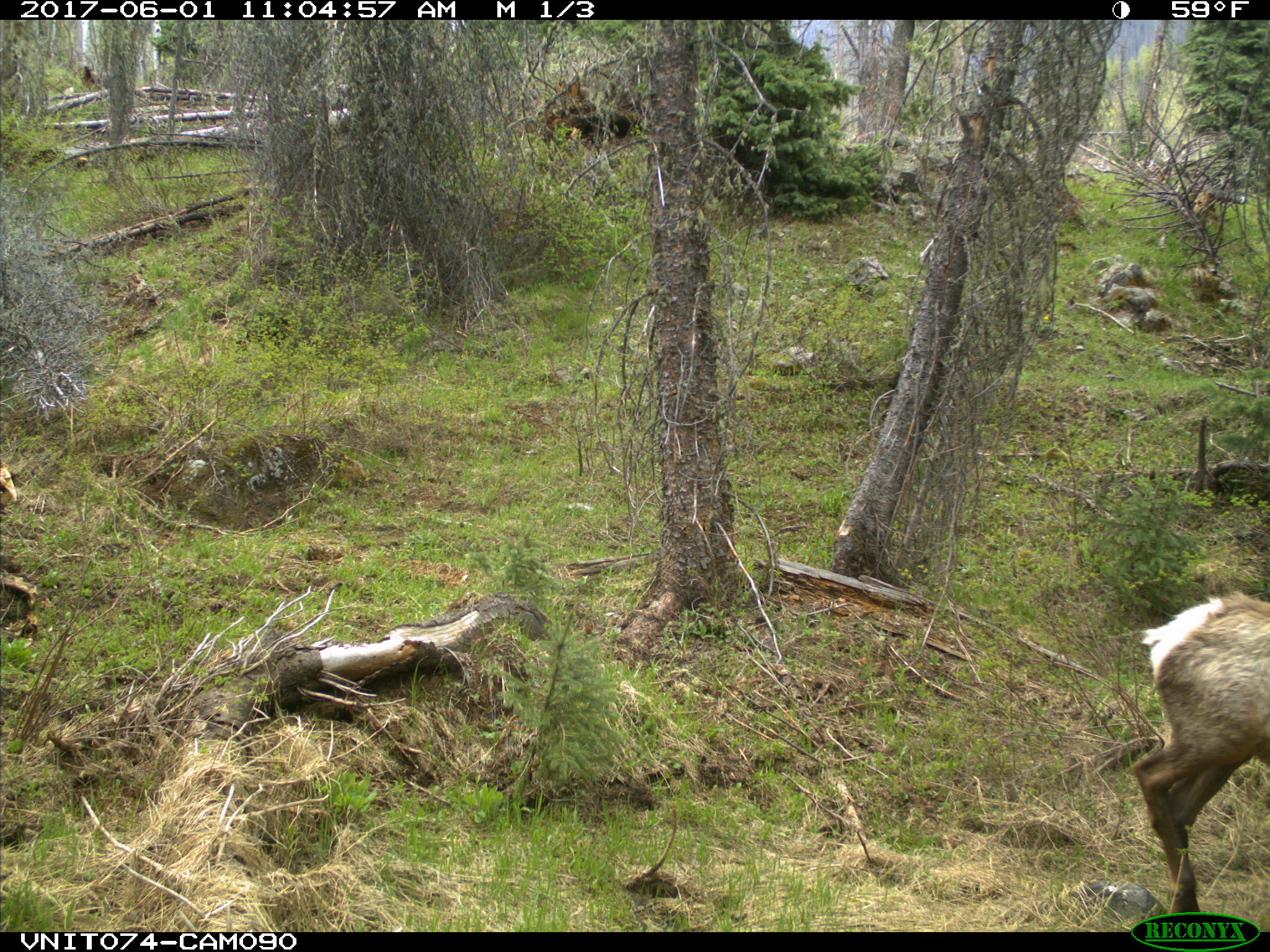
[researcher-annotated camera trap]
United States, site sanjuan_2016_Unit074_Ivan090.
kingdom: Animalia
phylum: Chordata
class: Mammalia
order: Artiodactyla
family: Cervidae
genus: Cervus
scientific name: Cervus elaphus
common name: red deer